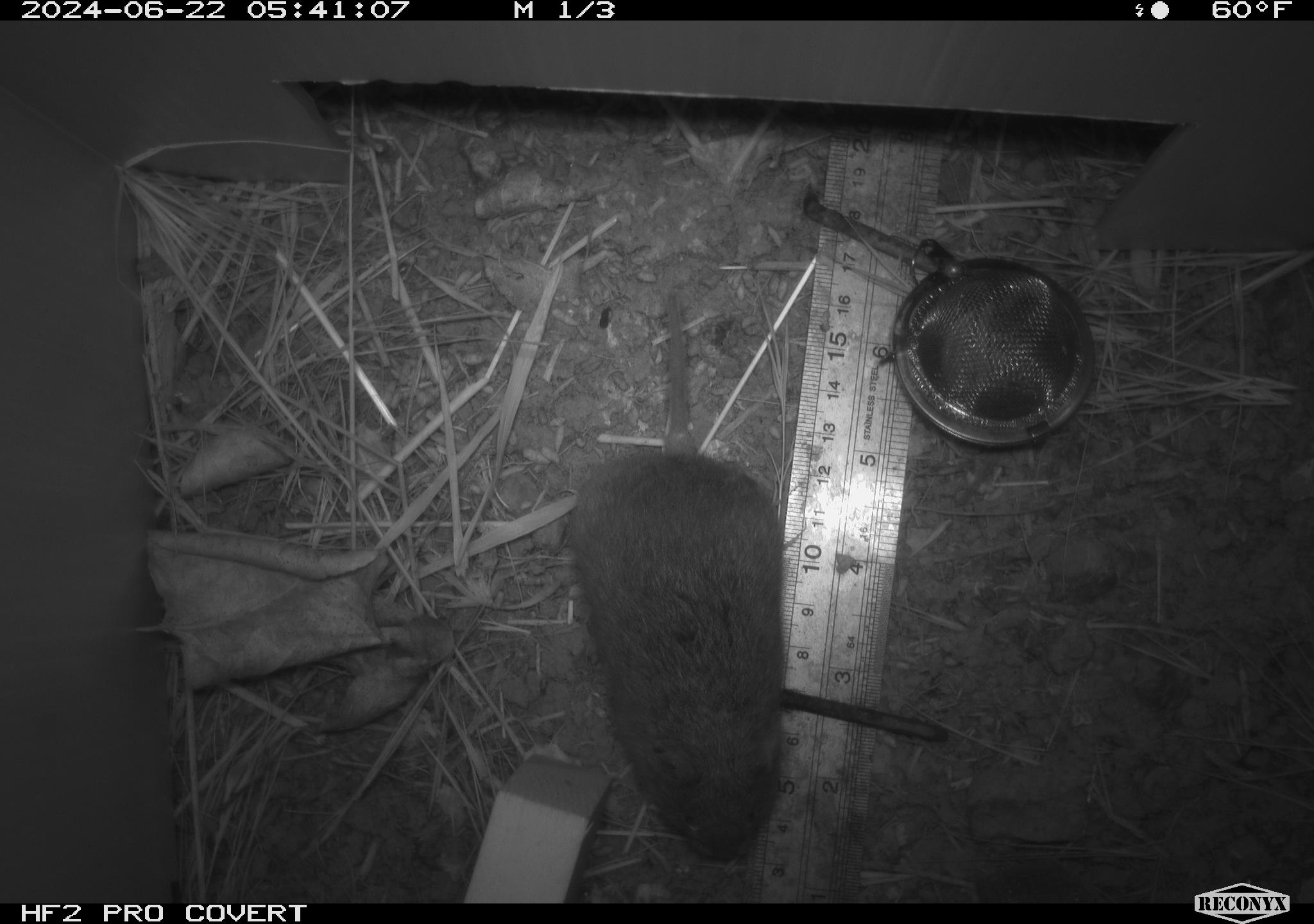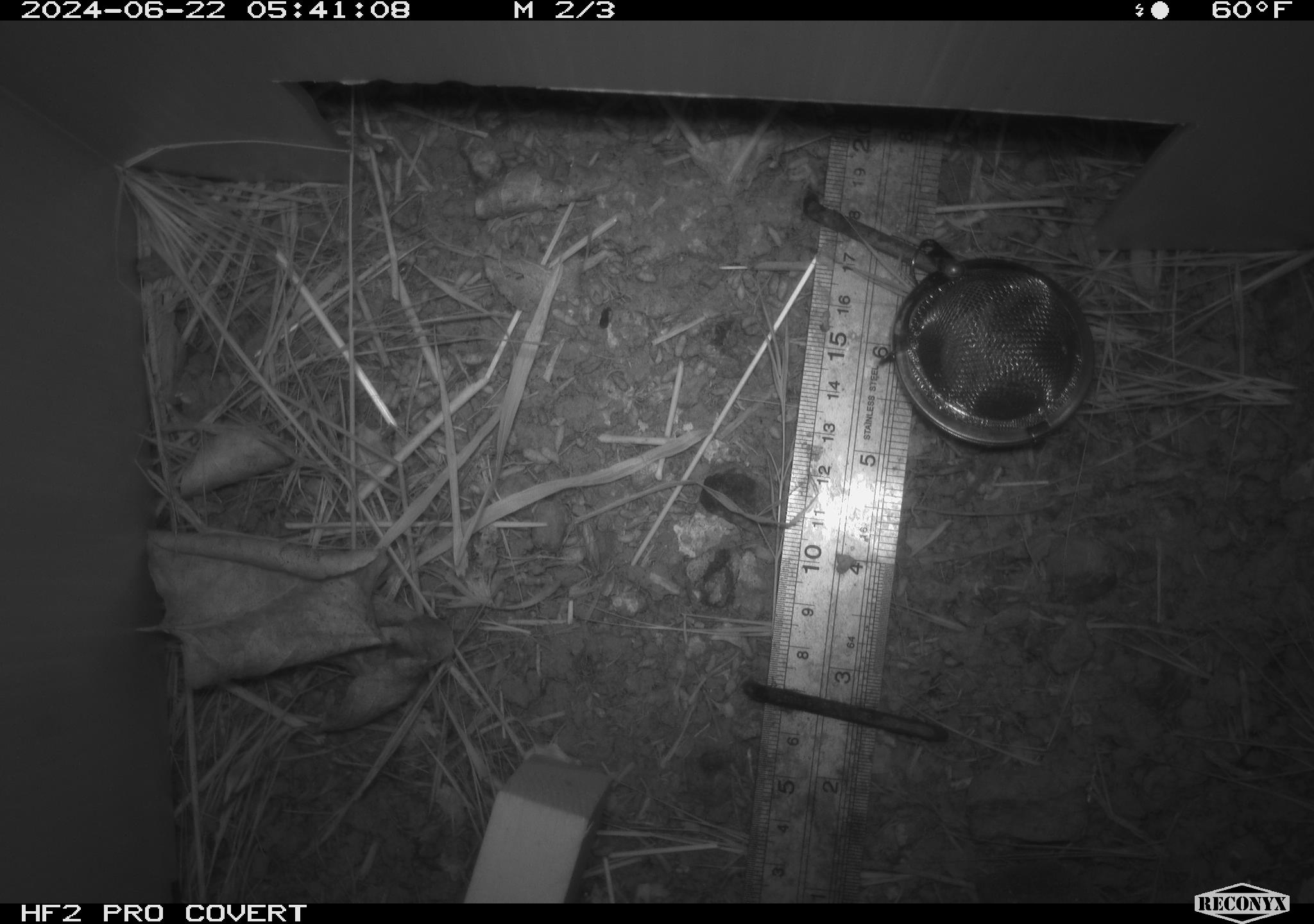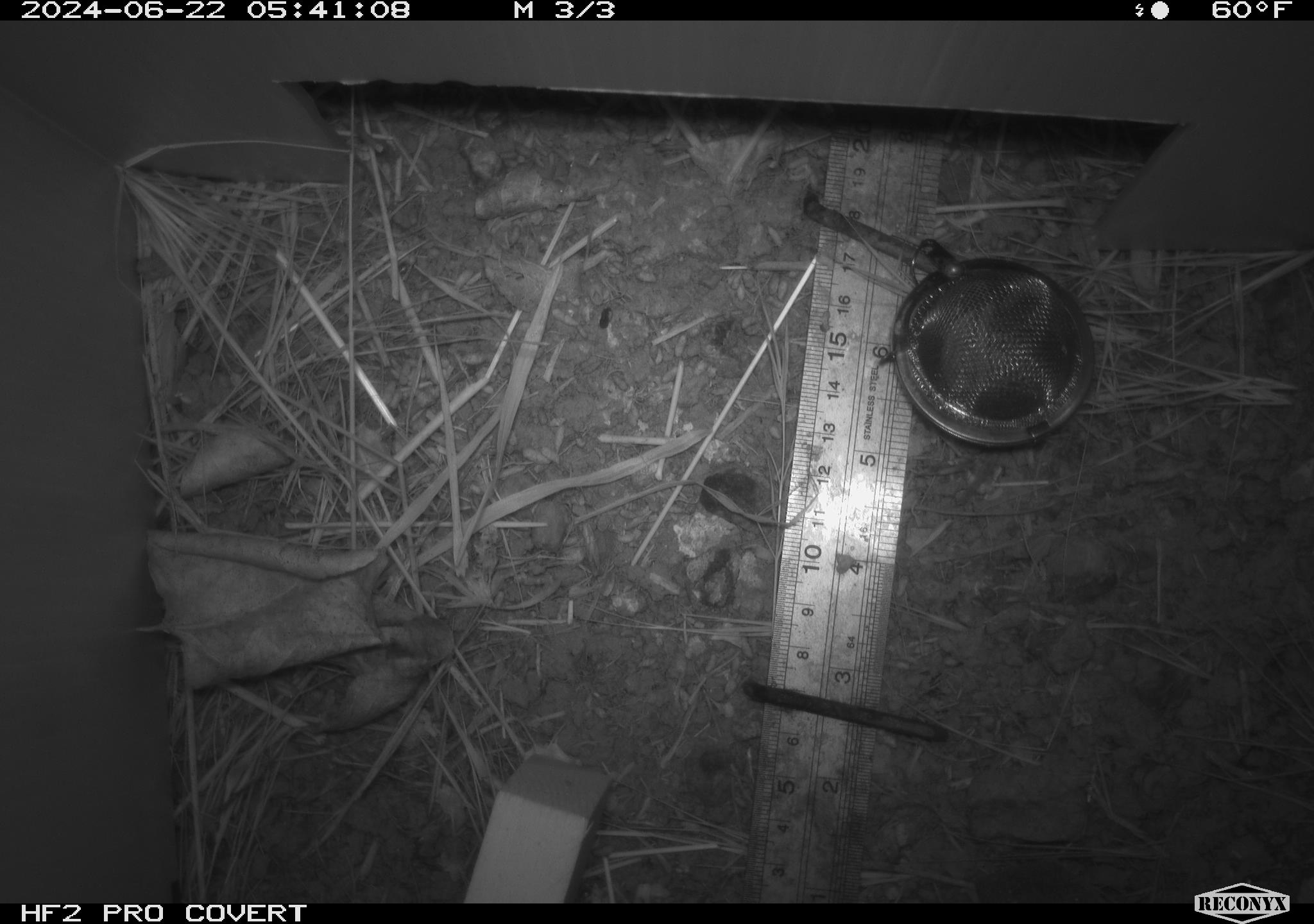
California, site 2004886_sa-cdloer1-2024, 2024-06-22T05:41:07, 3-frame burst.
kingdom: Animalia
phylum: Chordata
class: Mammalia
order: Rodentia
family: Cricetidae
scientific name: Arvicolinae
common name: voles, lemmings, and muskrats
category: arvicolinae subfamily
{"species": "arvicolinae subfamily (voles, lemmings, and muskrats) (Arvicolinae)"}